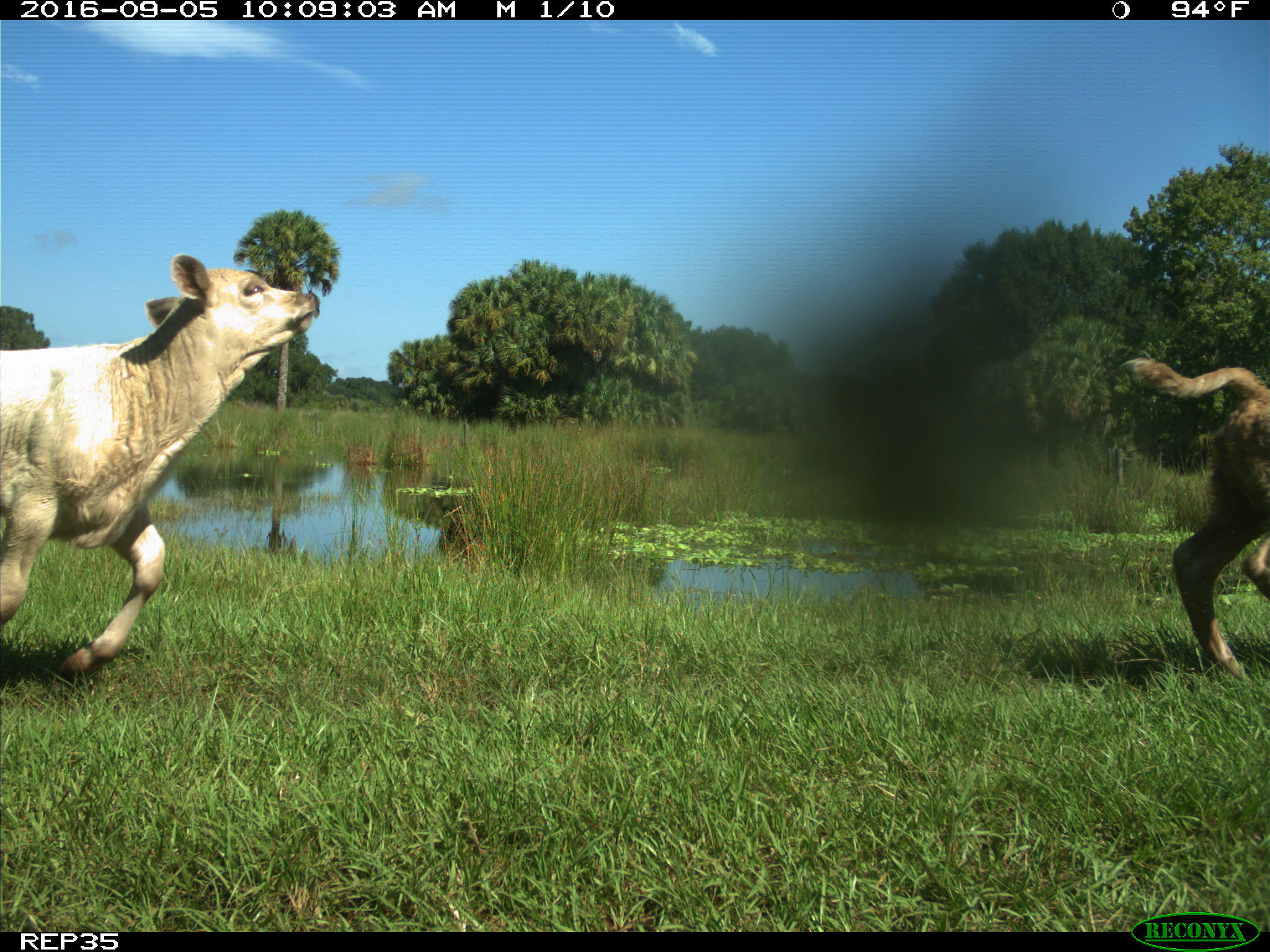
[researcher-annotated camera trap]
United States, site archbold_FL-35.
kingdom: Animalia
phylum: Chordata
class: Mammalia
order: Artiodactyla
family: Bovidae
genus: Bos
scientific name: Bos taurus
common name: domestic cow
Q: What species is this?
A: Bos taurus (domestic cow).